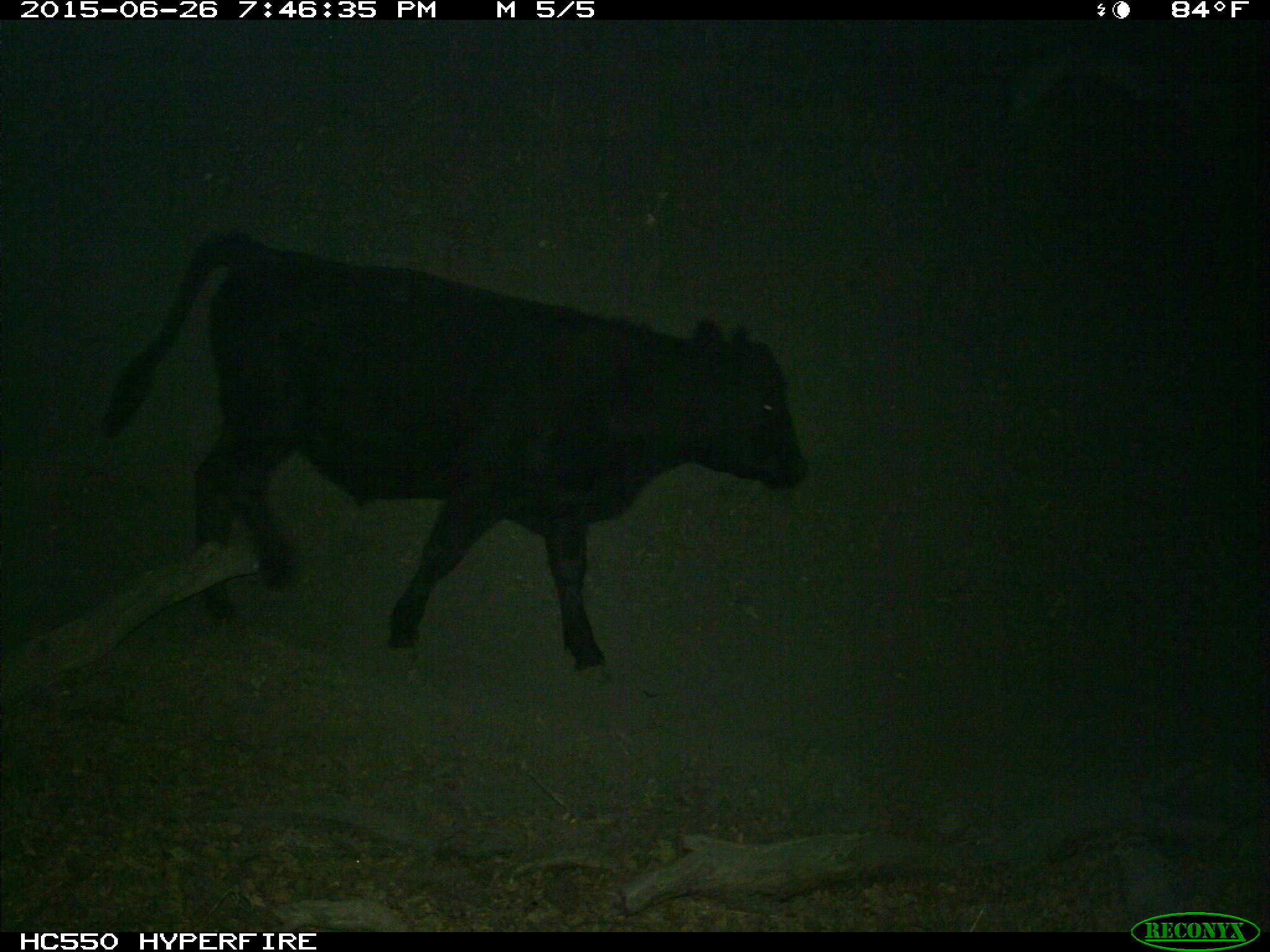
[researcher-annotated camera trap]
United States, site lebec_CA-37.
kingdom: Animalia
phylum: Chordata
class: Mammalia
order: Artiodactyla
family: Bovidae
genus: Bos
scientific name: Bos taurus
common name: domestic cow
Bos taurus (domestic cow).